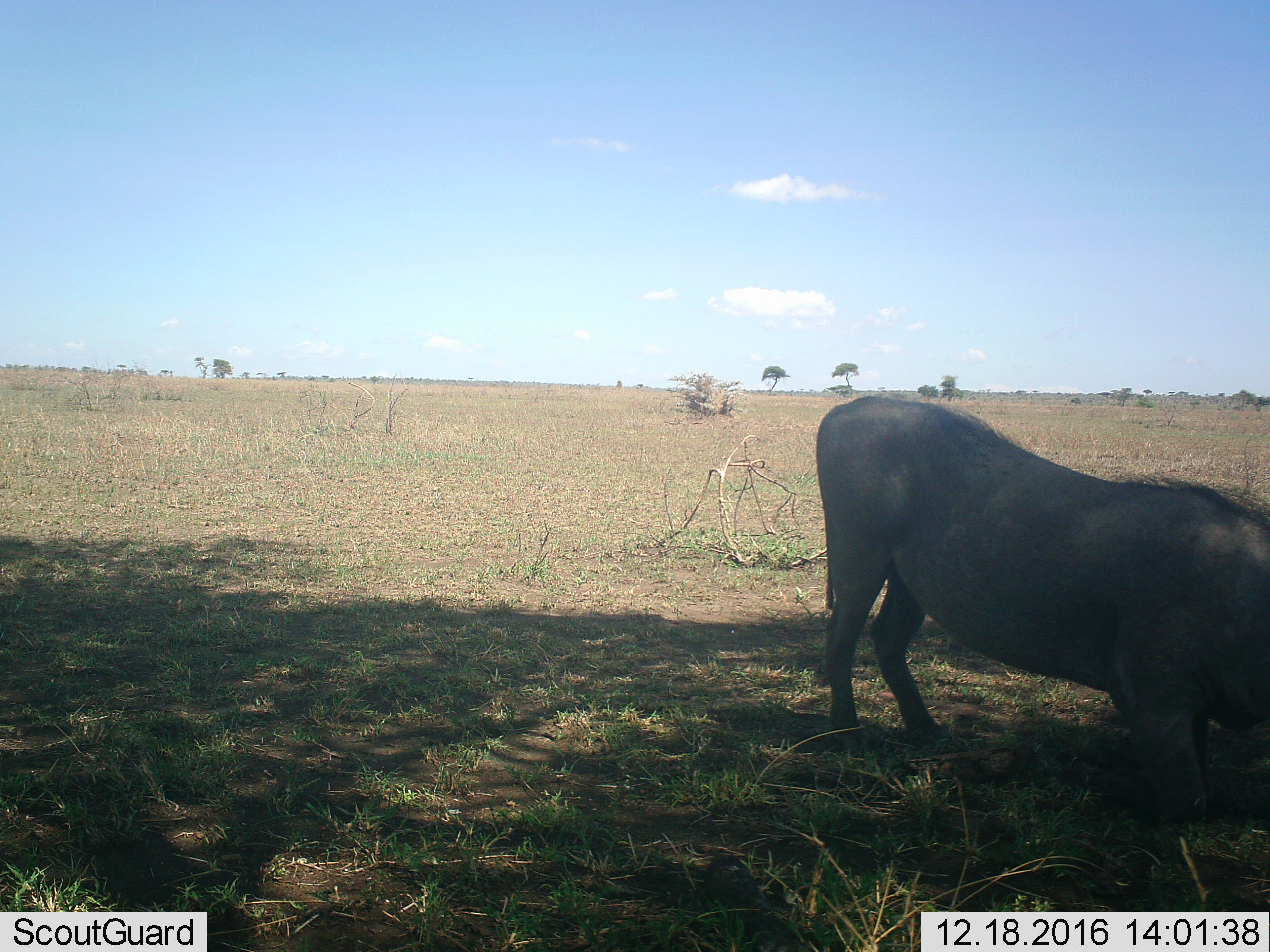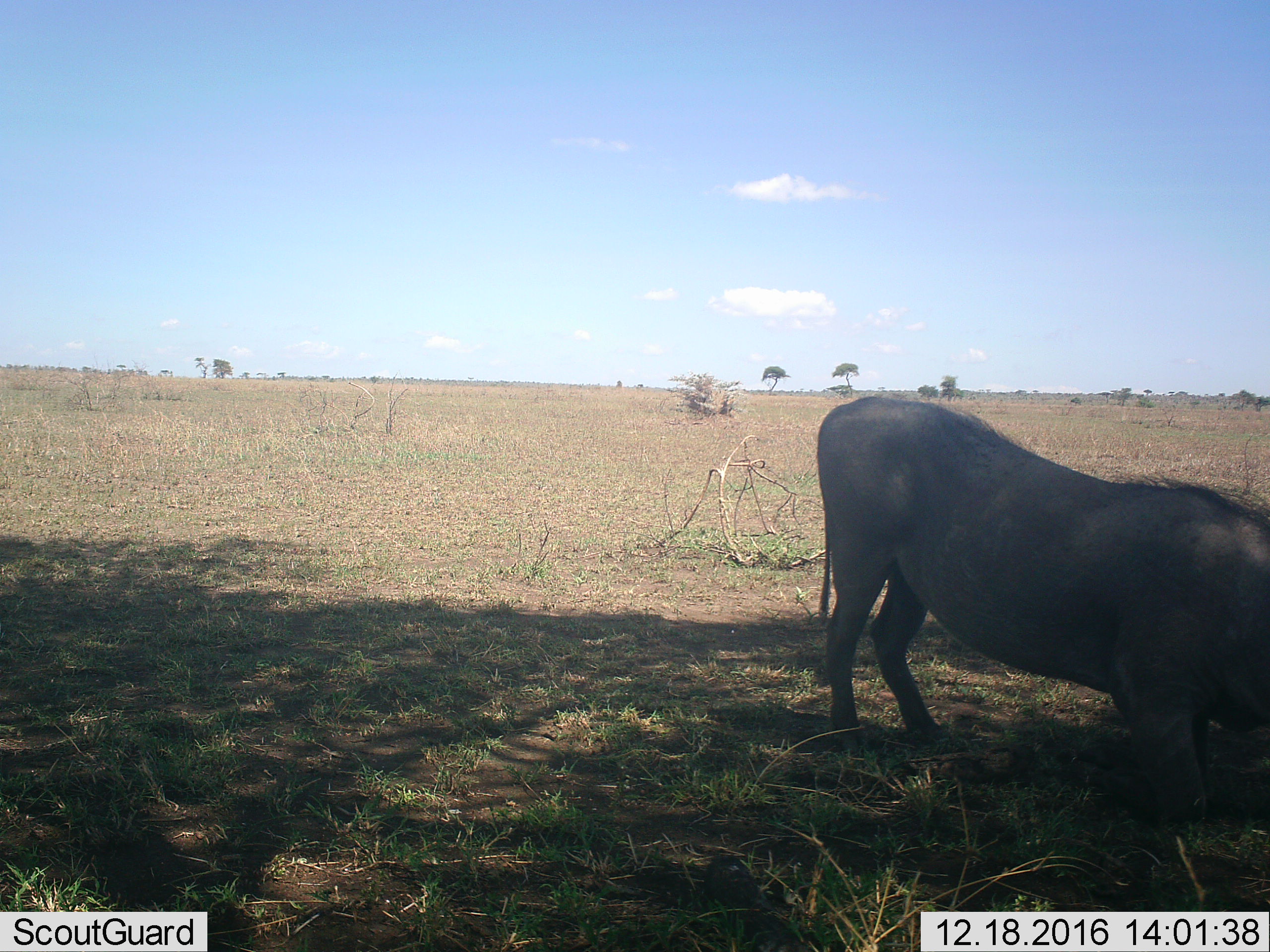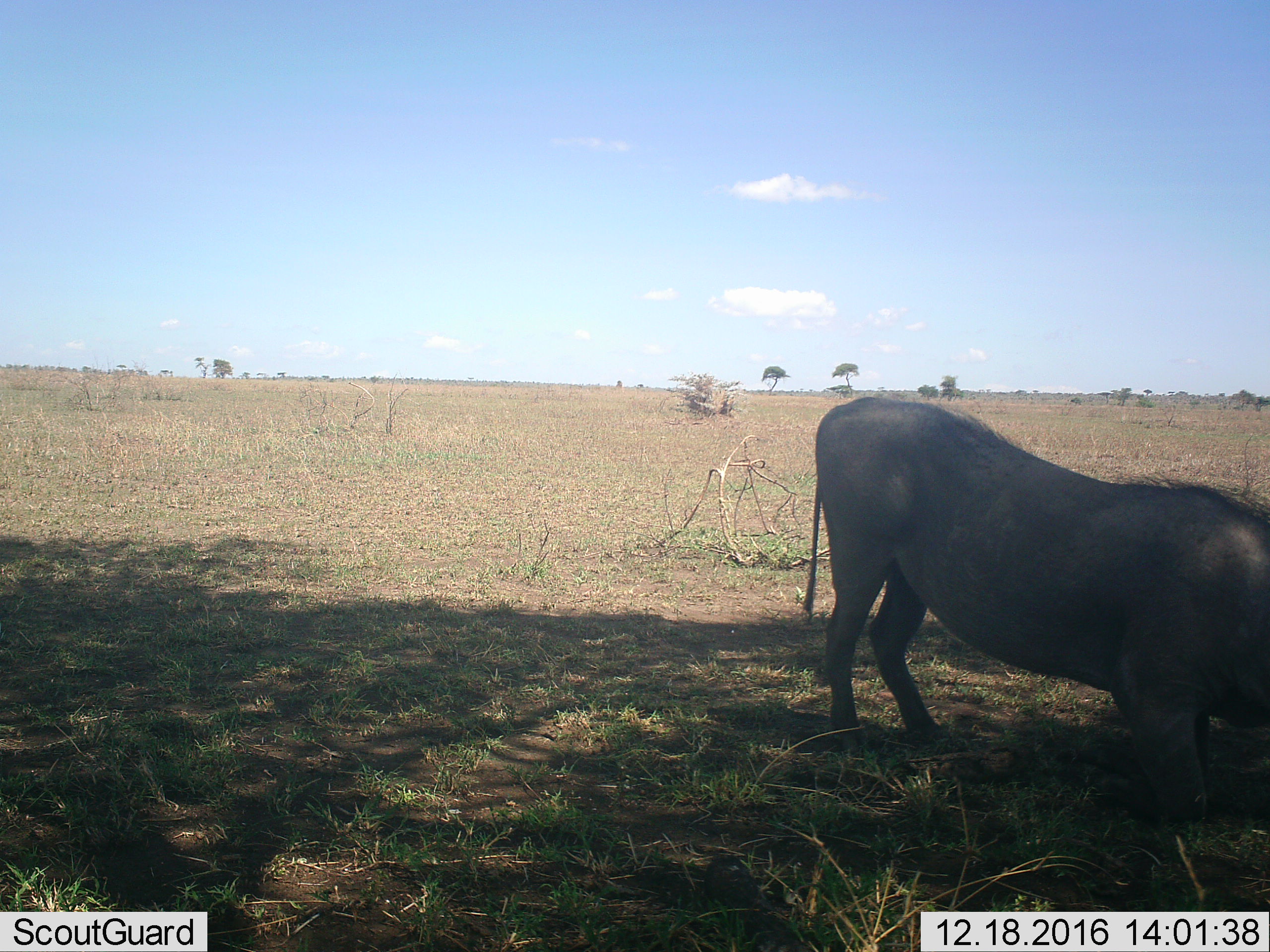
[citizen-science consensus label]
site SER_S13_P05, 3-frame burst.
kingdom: Animalia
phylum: Chordata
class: Mammalia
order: Artiodactyla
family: Suidae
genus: Phacochoerus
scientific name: Phacochoerus africanus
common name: warthog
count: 1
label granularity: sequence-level